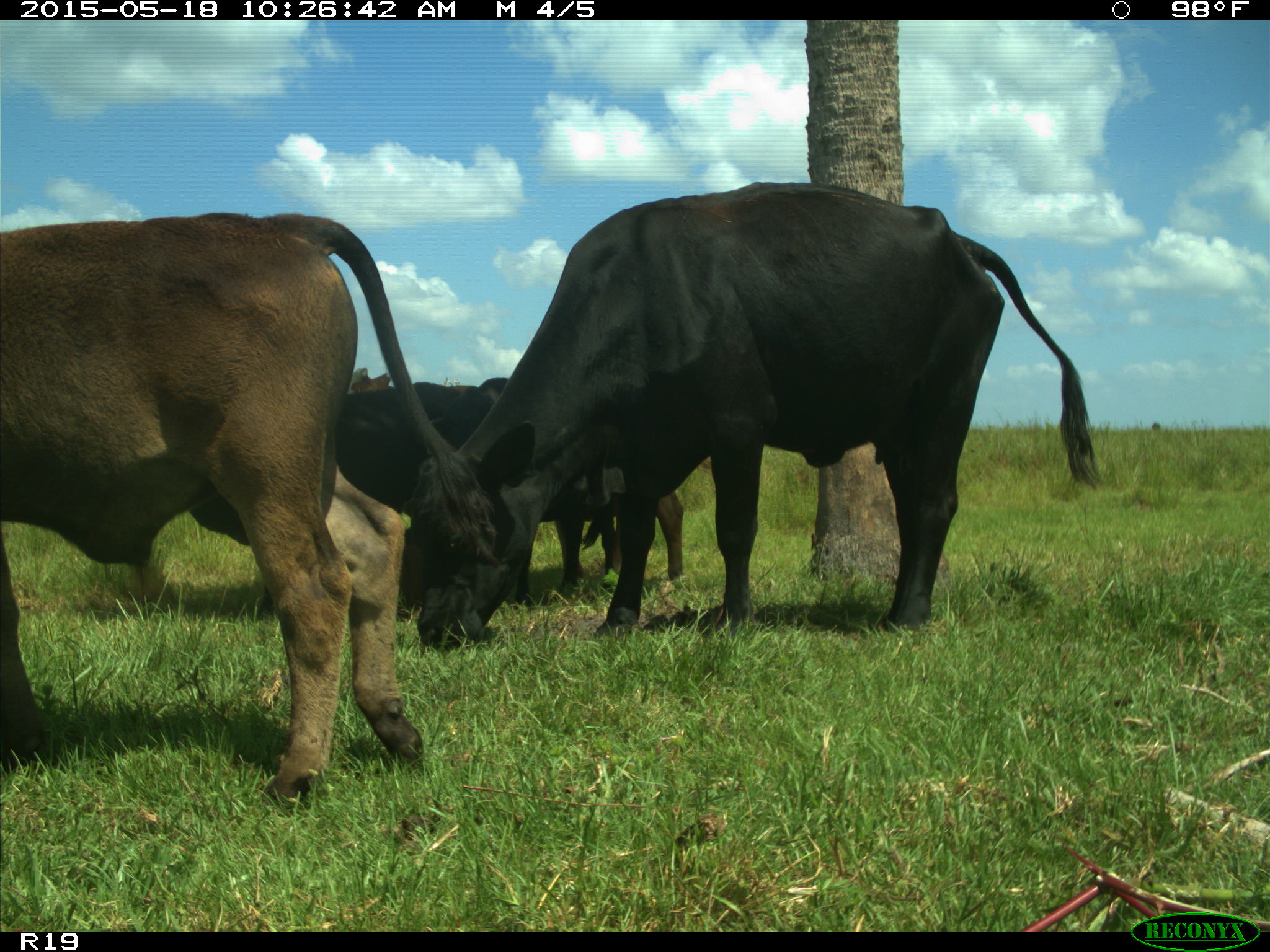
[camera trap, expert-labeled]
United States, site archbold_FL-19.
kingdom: Animalia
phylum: Chordata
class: Mammalia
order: Artiodactyla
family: Bovidae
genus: Bos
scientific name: Bos taurus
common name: domestic cow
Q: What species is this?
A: Bos taurus (domestic cow).